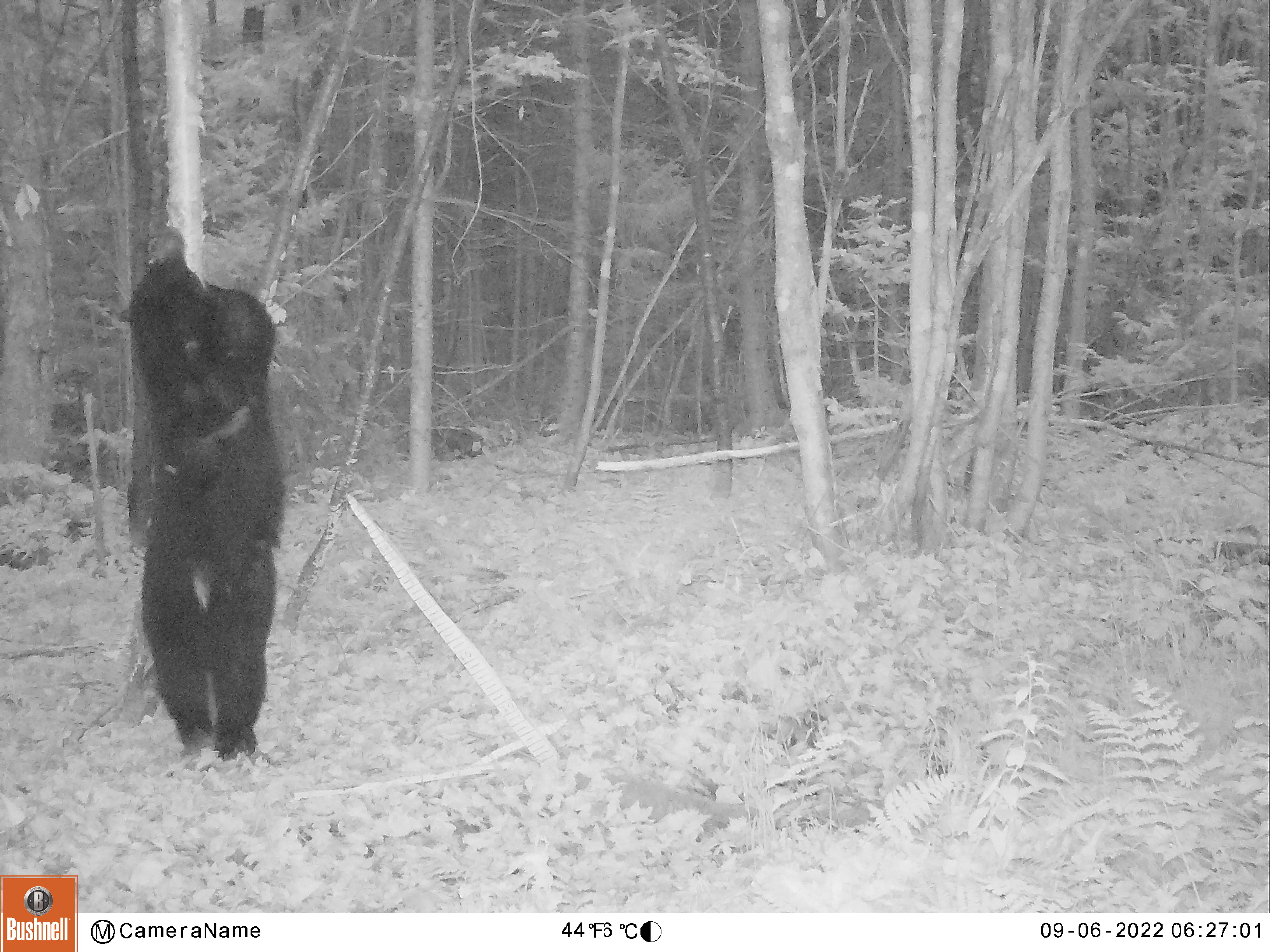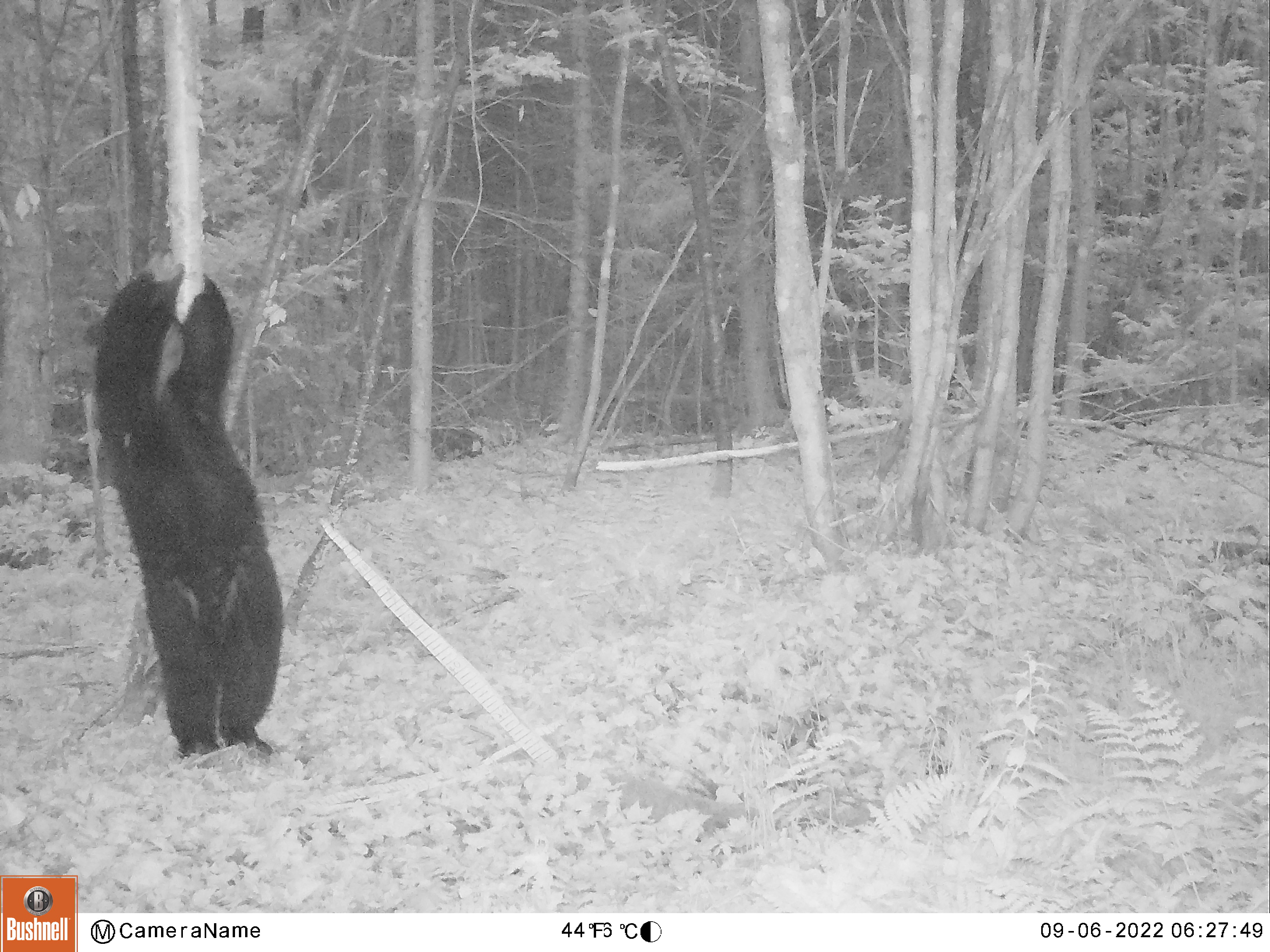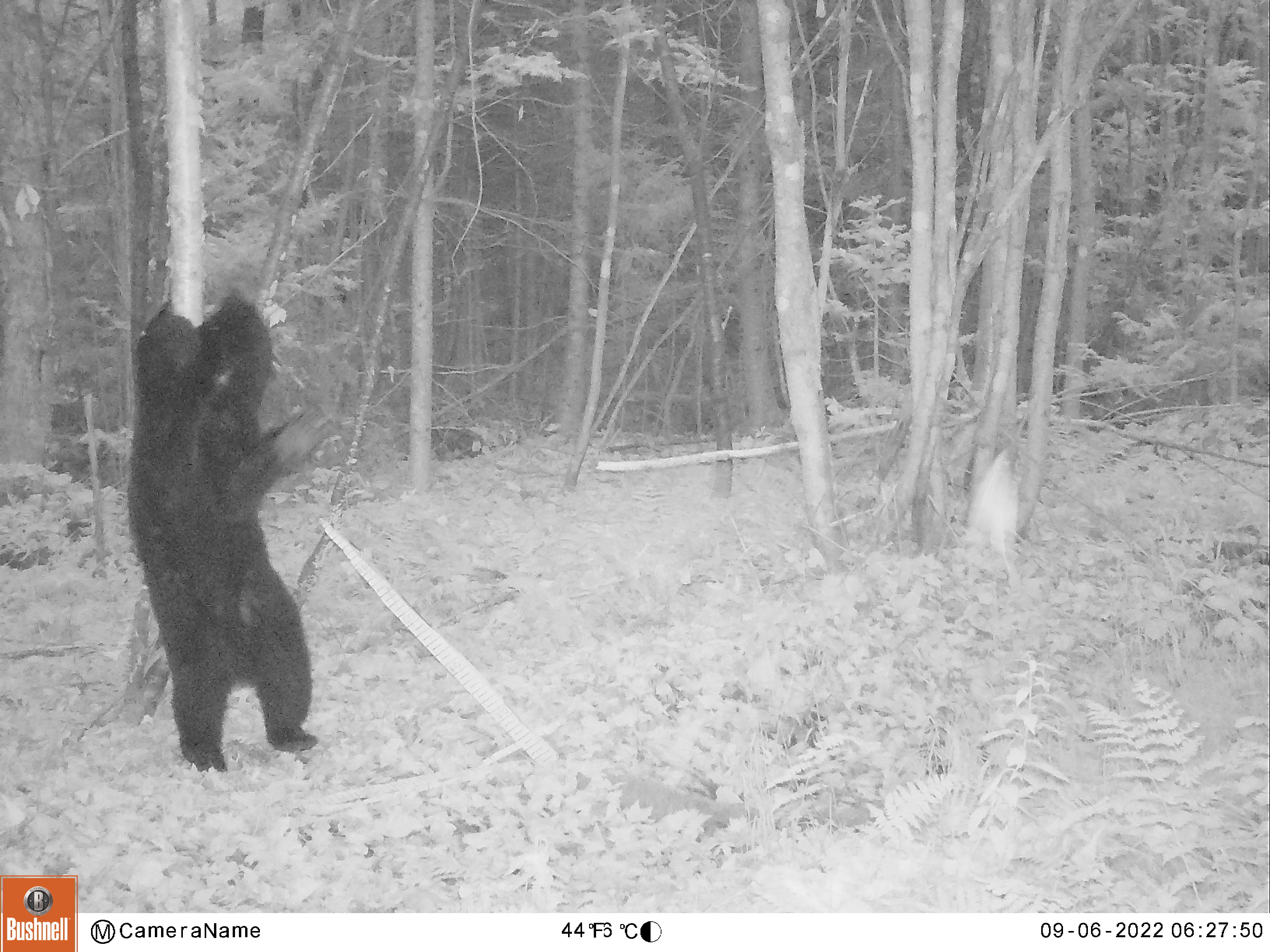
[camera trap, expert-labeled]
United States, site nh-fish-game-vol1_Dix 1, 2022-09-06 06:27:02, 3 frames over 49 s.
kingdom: Animalia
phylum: Chordata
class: Mammalia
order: Carnivora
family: Ursidae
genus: Ursus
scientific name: Ursus americanus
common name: black bear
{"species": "black bear (Ursus americanus)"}